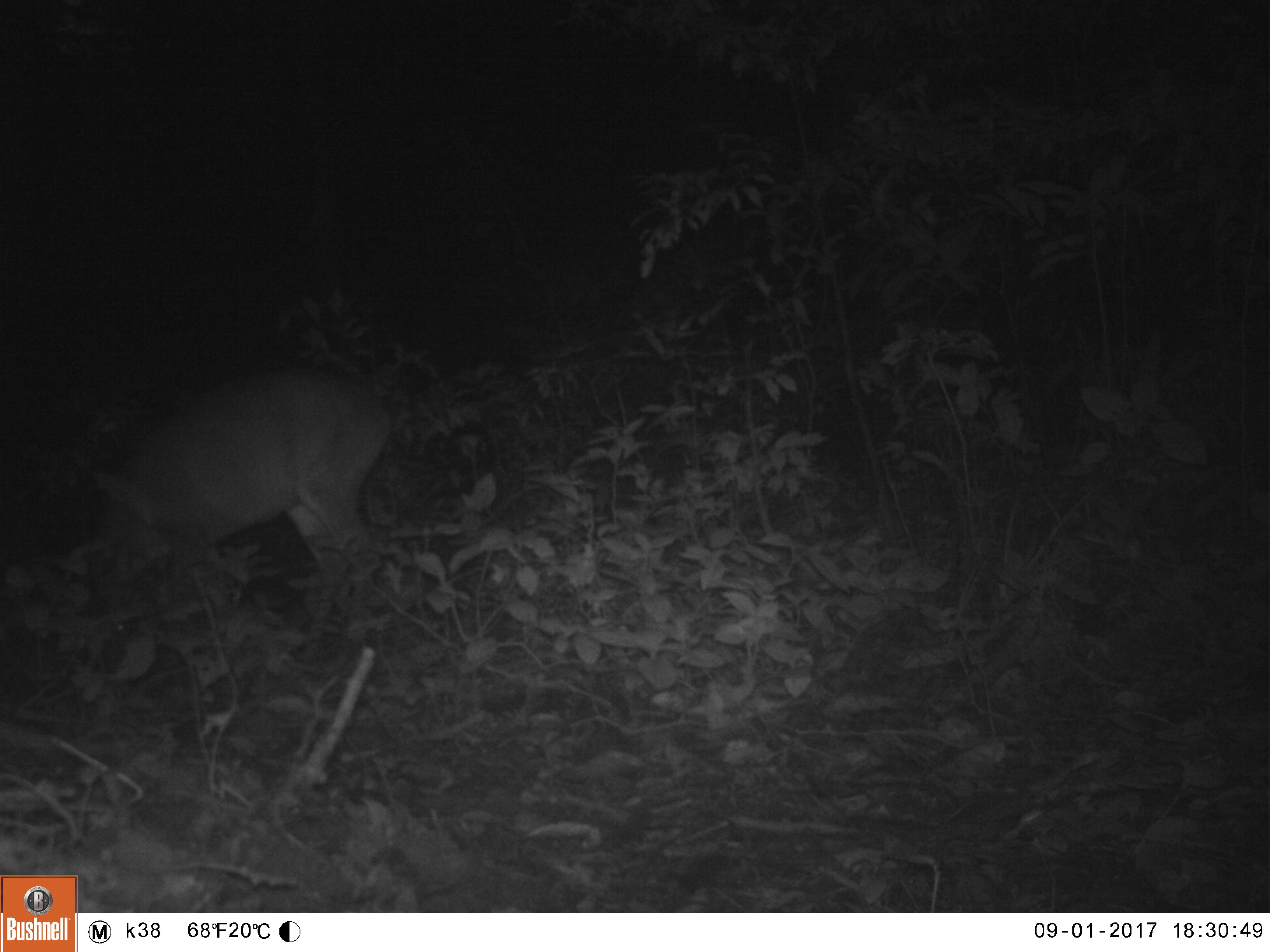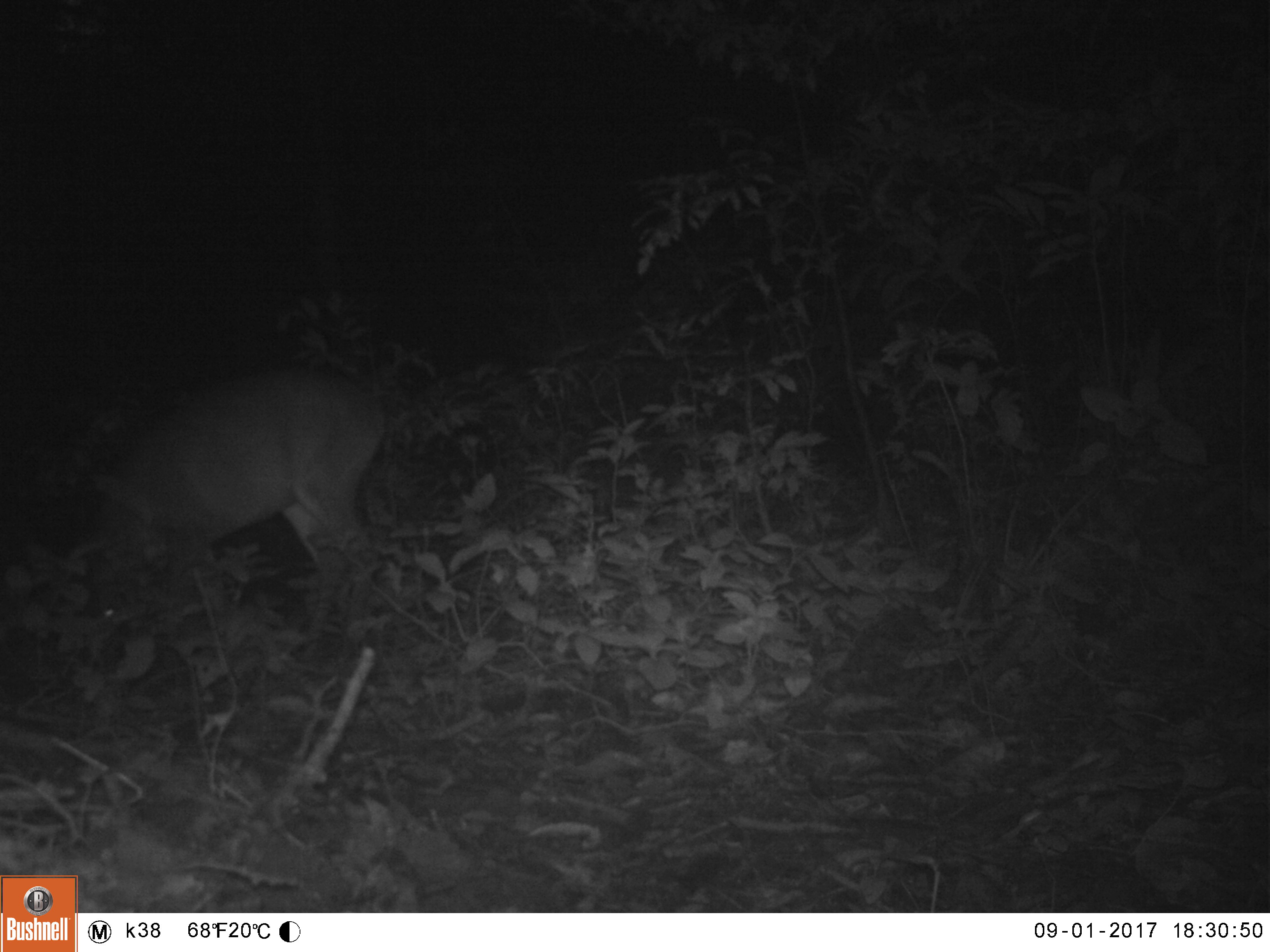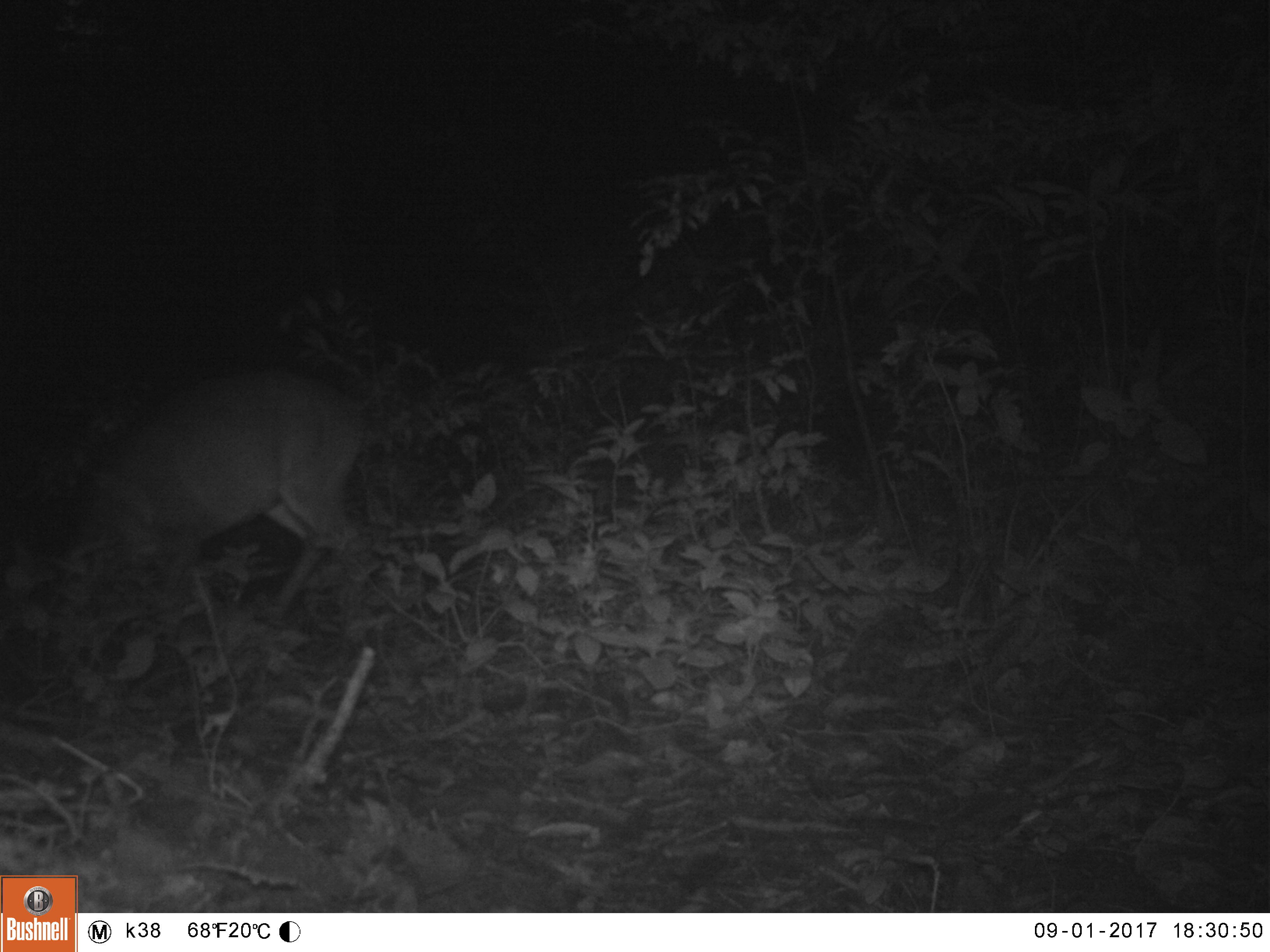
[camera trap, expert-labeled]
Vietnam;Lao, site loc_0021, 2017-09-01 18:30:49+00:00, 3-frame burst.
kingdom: Animalia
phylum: Chordata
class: Mammalia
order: Artiodactyla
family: Cervidae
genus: Muntiacus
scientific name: Muntiacus vuquangensis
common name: large-antlered muntjac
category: large antlered muntjac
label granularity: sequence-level